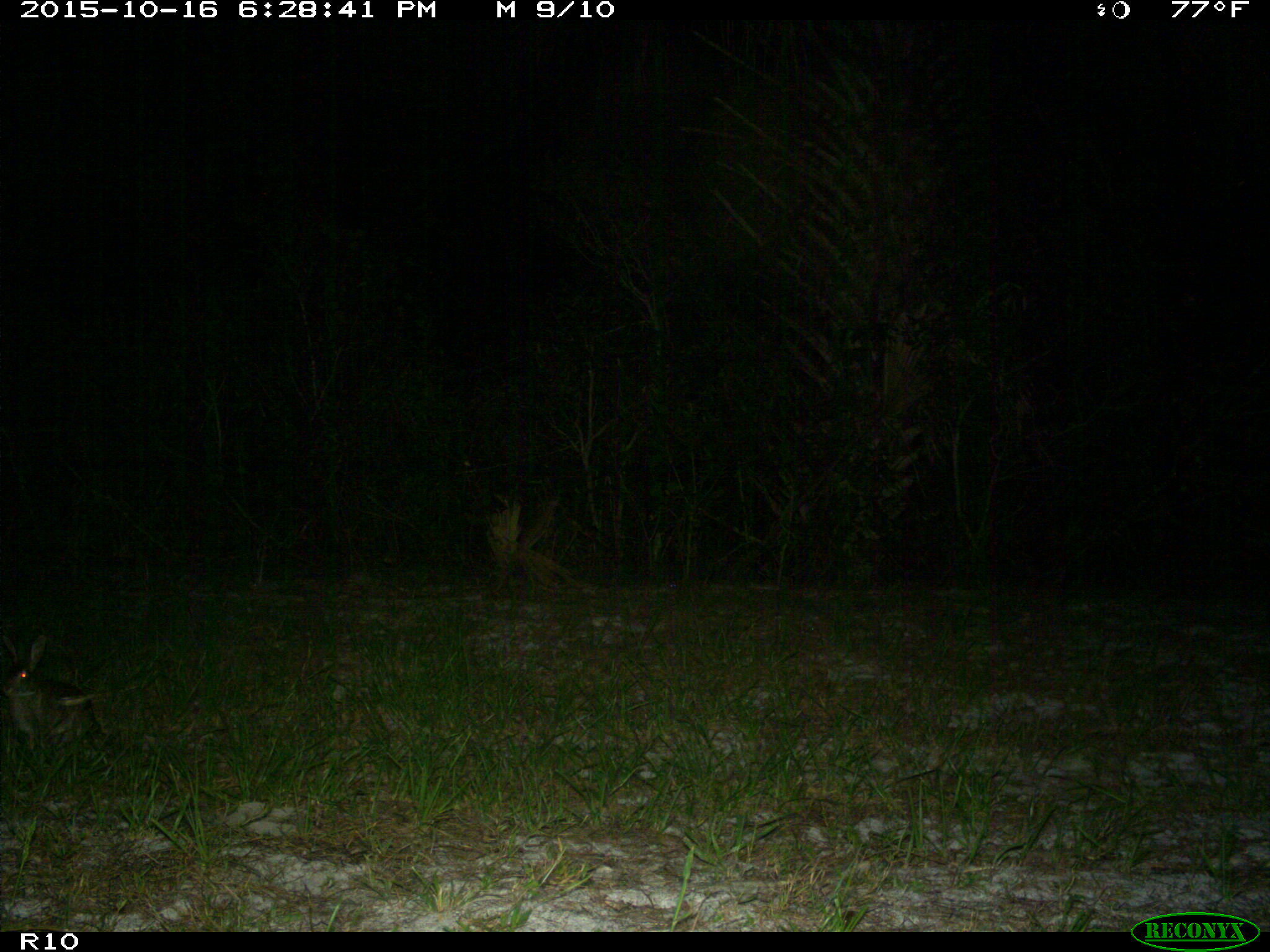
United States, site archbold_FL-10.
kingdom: Animalia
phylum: Chordata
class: Mammalia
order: Lagomorpha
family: Leporidae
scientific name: Leporidae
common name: rabbits and hares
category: unidentified rabbit